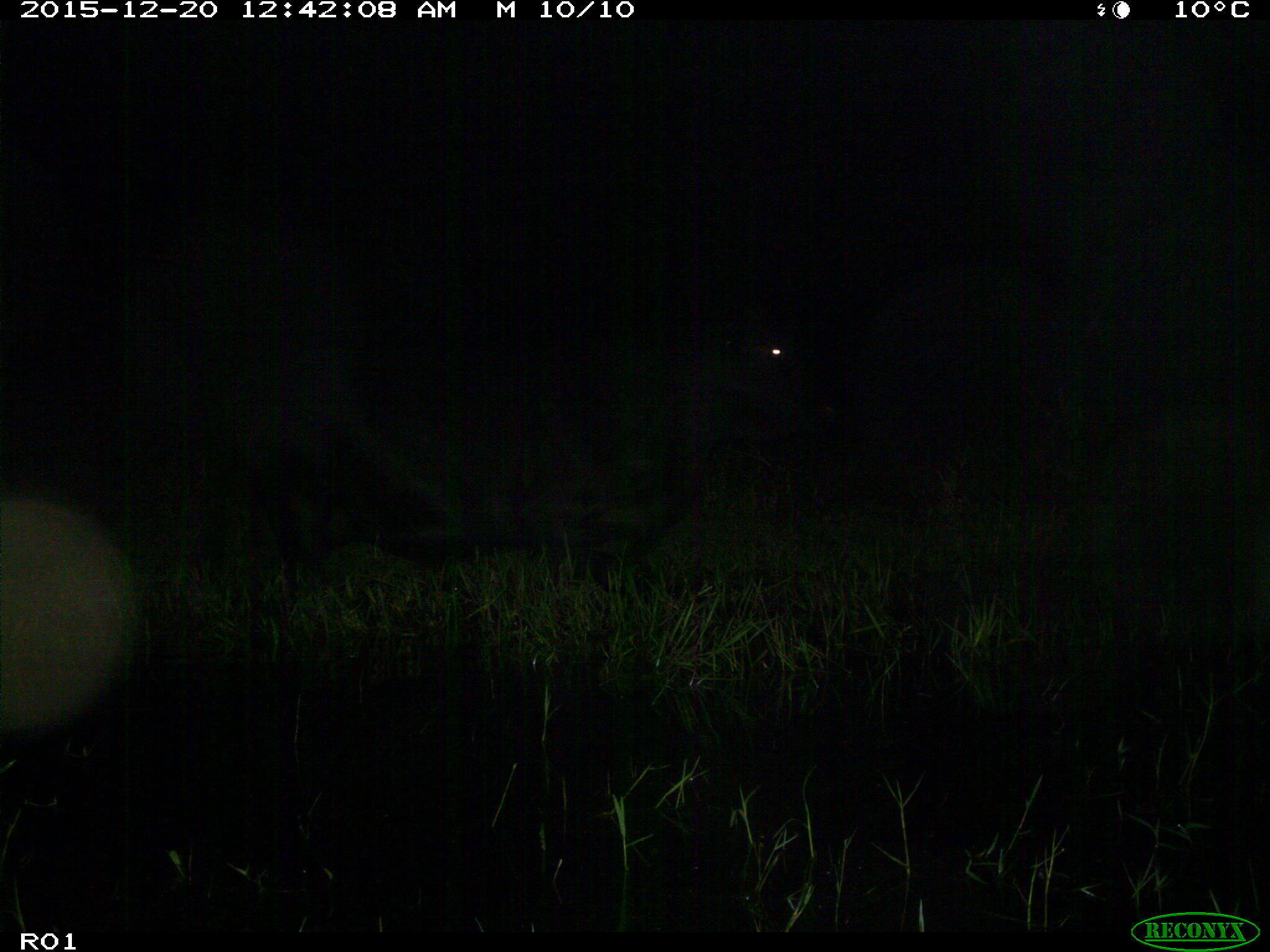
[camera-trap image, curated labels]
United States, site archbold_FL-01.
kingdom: Animalia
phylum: Chordata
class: Mammalia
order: Artiodactyla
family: Bovidae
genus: Bos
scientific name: Bos taurus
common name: domestic cow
Bos taurus (domestic cow).